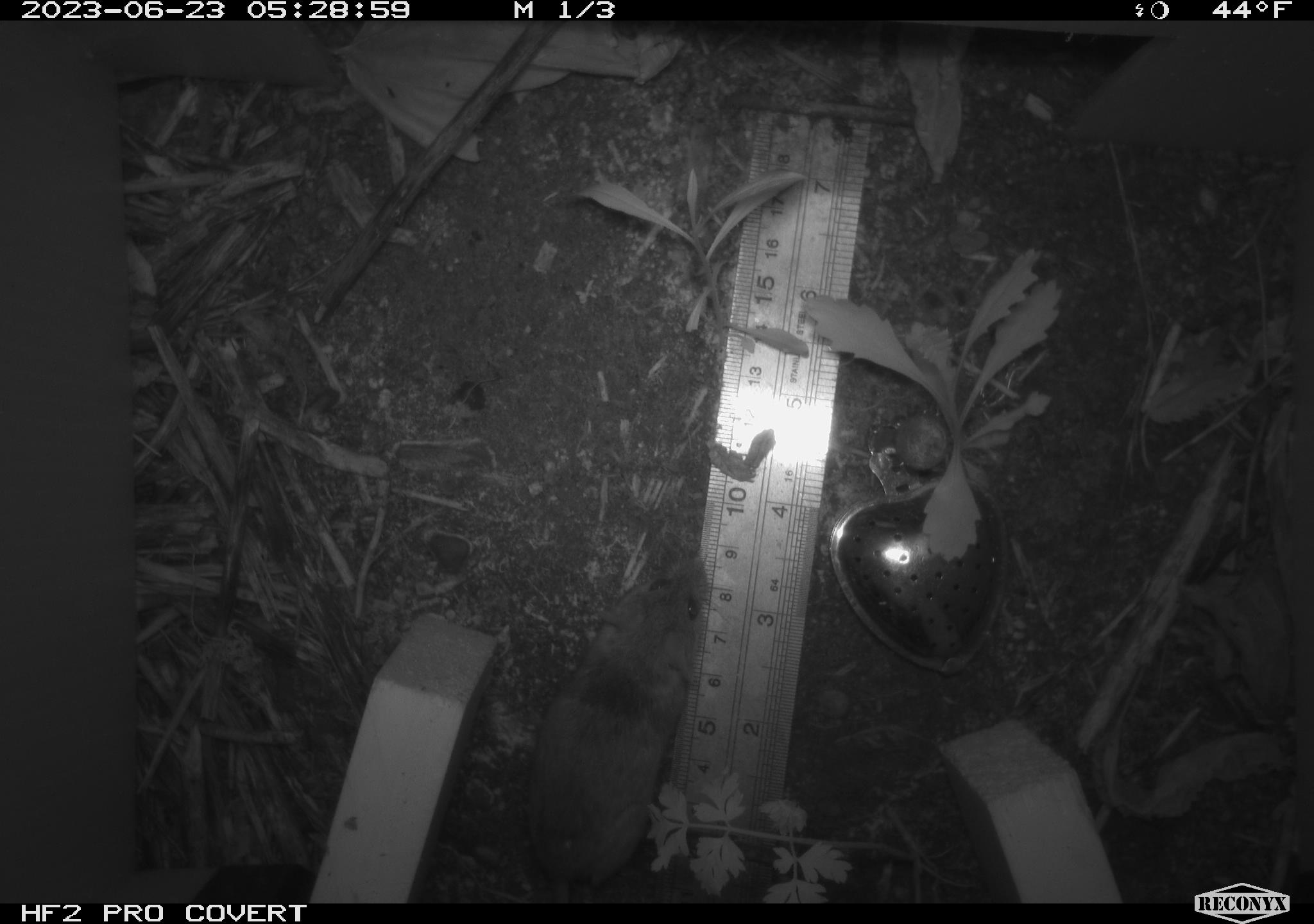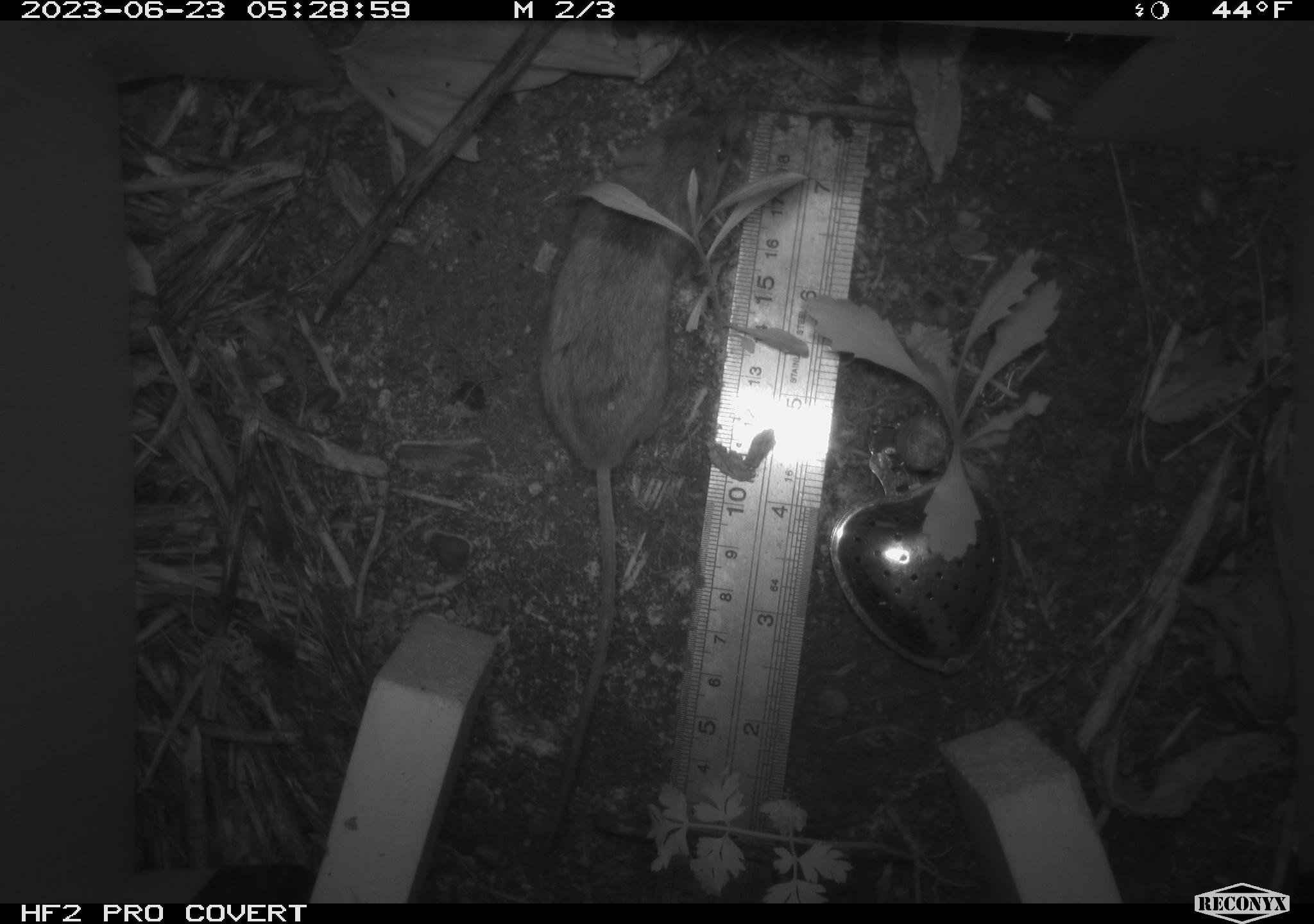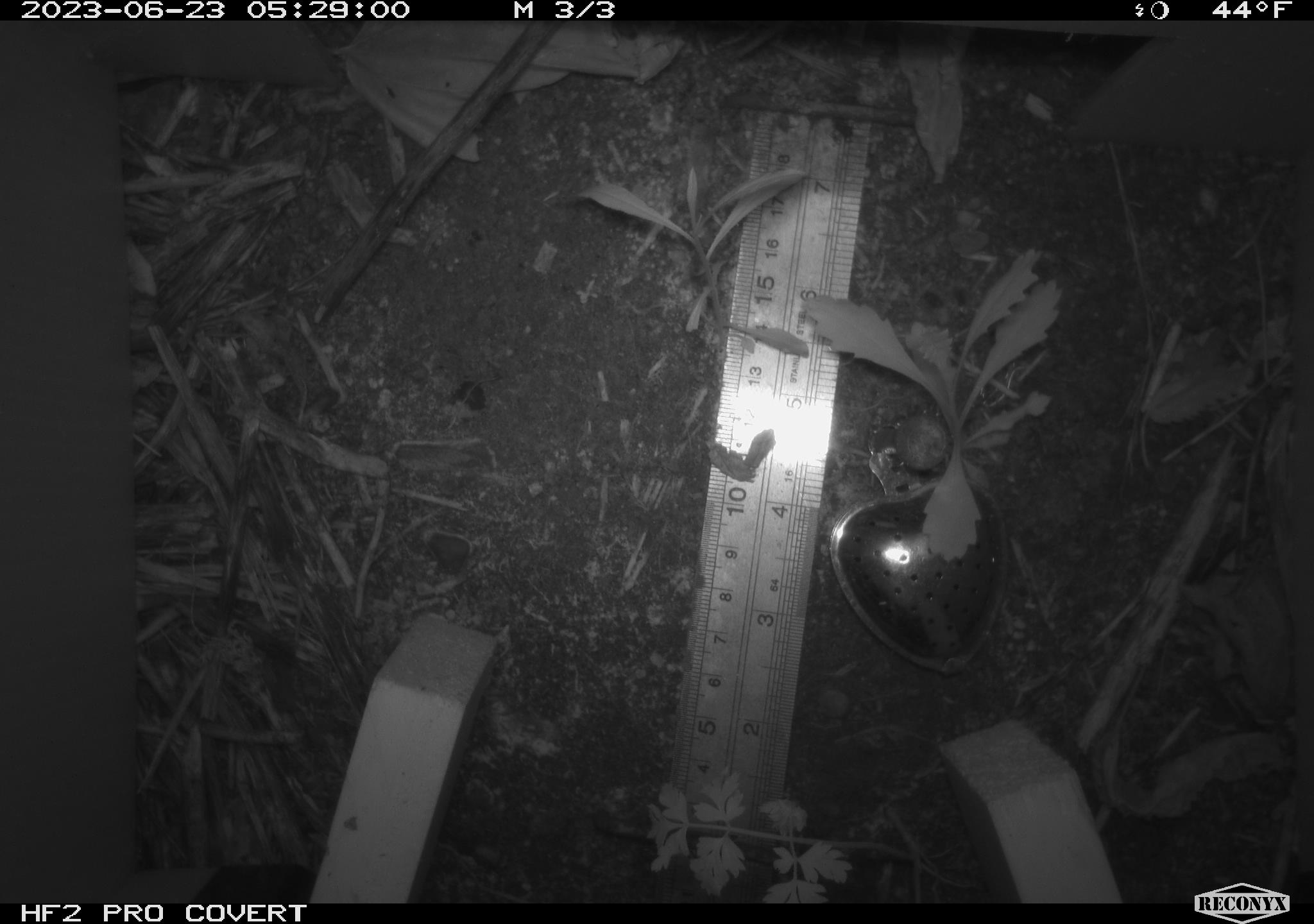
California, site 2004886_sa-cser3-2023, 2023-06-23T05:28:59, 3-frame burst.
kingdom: Animalia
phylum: Chordata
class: Mammalia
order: Rodentia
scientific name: Rodentia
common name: mouse species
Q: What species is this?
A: Mouse species (Rodentia).